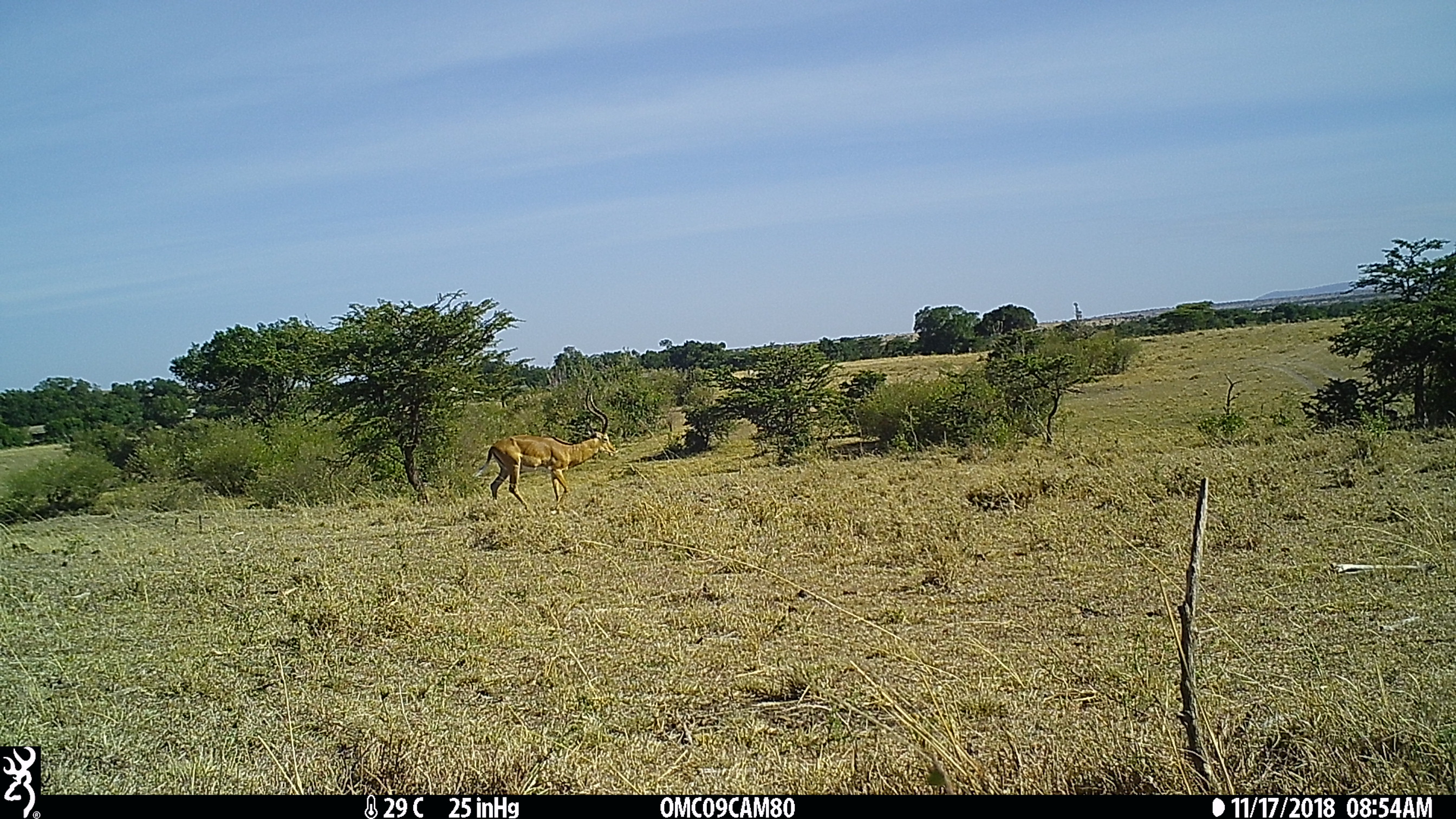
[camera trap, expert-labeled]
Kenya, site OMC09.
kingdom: Animalia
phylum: Chordata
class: Mammalia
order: Artiodactyla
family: Bovidae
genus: Aepyceros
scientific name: Aepyceros melampus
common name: impala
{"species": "impala (Aepyceros melampus)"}